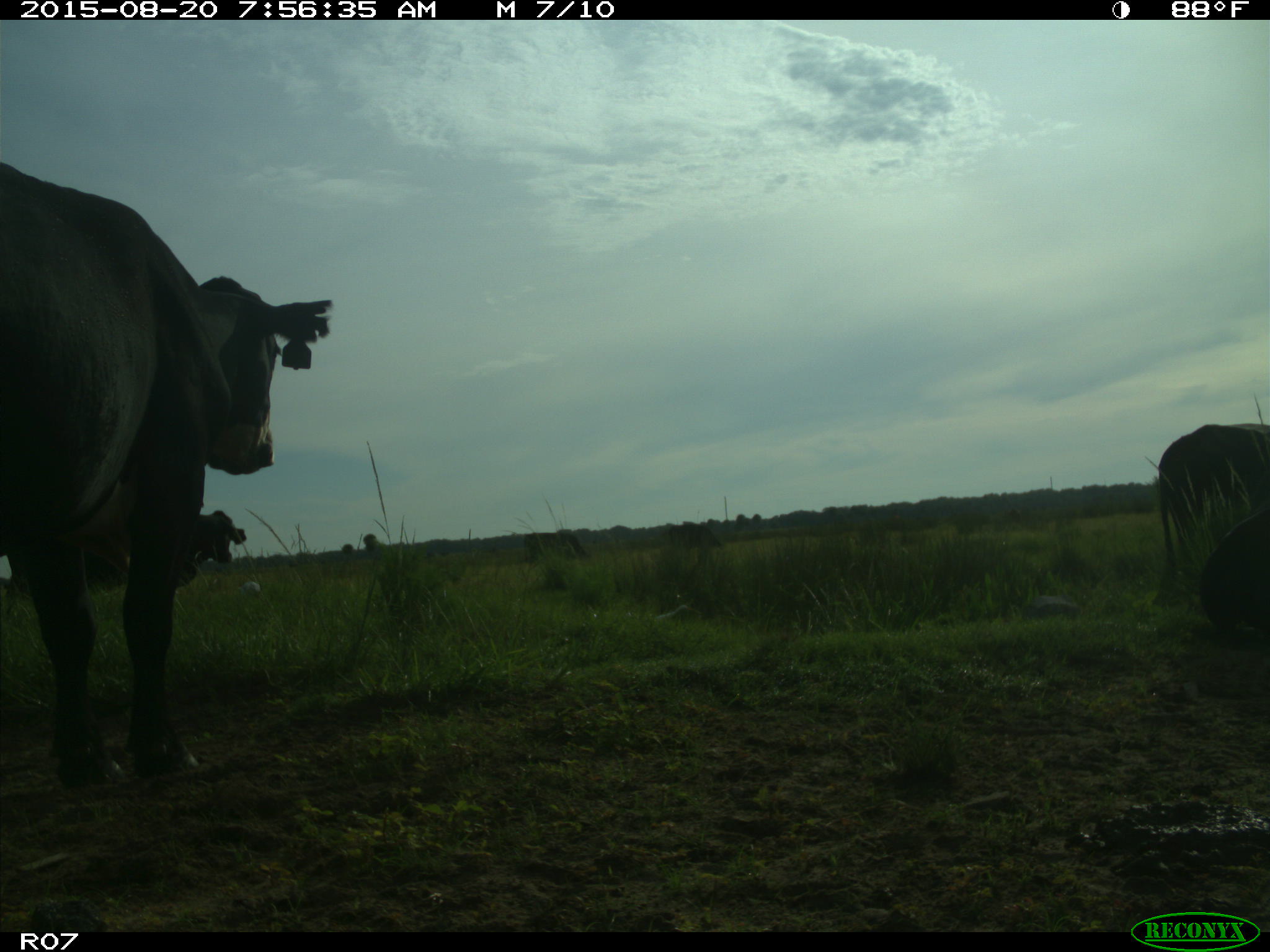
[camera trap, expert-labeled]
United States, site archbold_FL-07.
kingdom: Animalia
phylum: Chordata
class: Mammalia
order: Artiodactyla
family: Bovidae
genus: Bos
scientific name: Bos taurus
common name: domestic cow